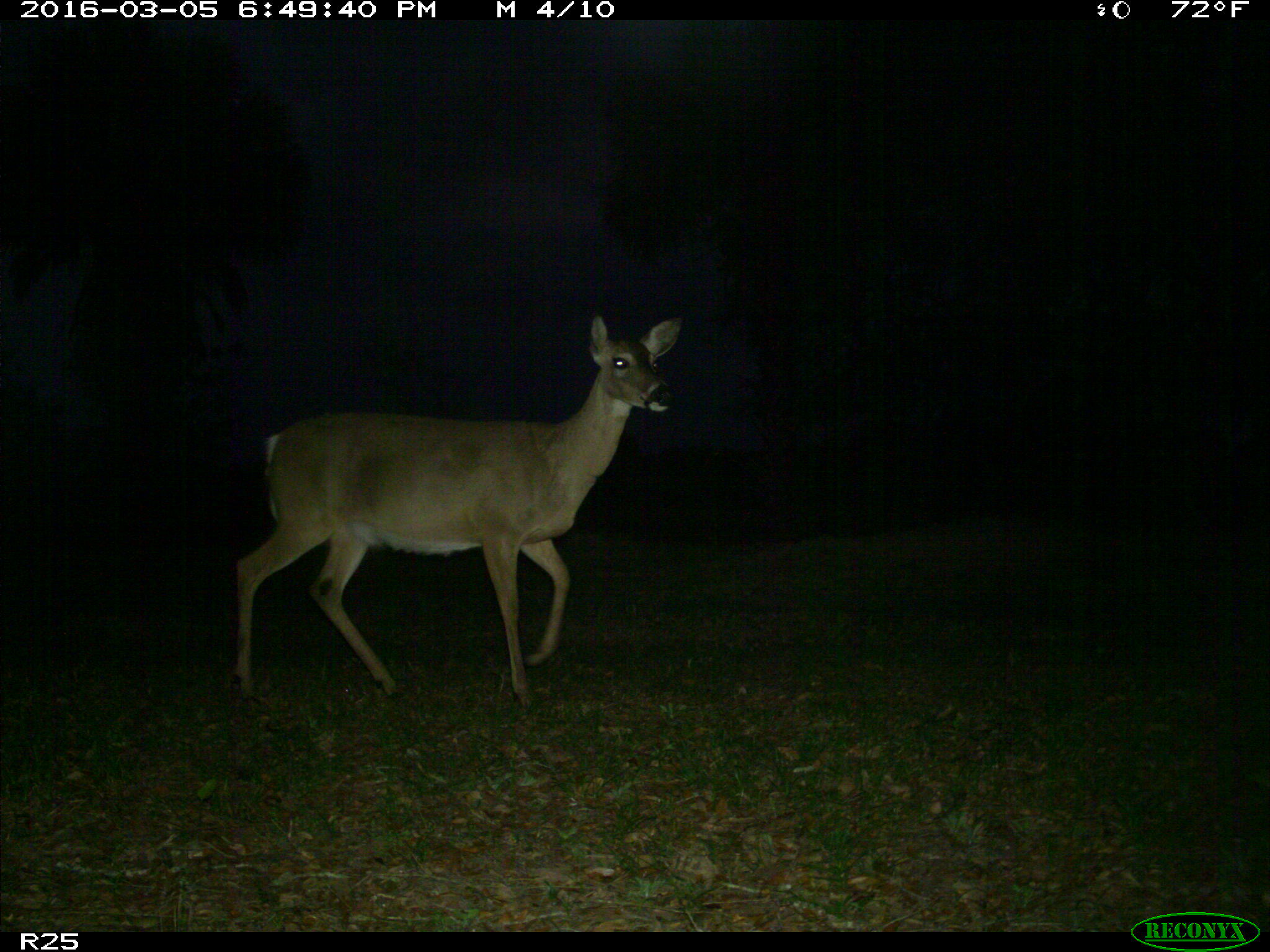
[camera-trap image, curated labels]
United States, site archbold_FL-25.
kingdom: Animalia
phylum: Chordata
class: Mammalia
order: Artiodactyla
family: Cervidae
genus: Odocoileus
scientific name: Odocoileus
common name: deer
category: unidentified deer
Unidentified deer (deer) (Odocoileus).